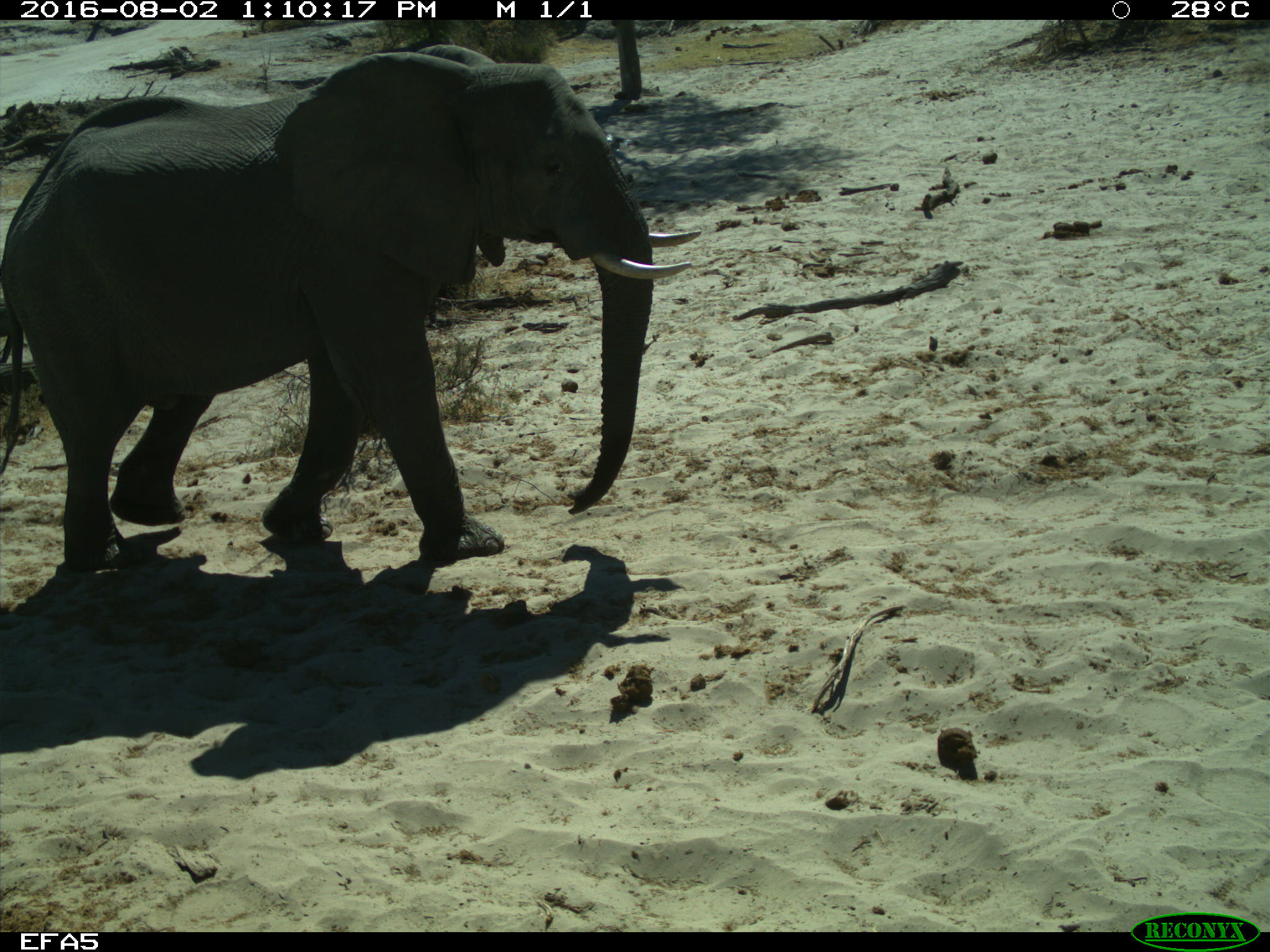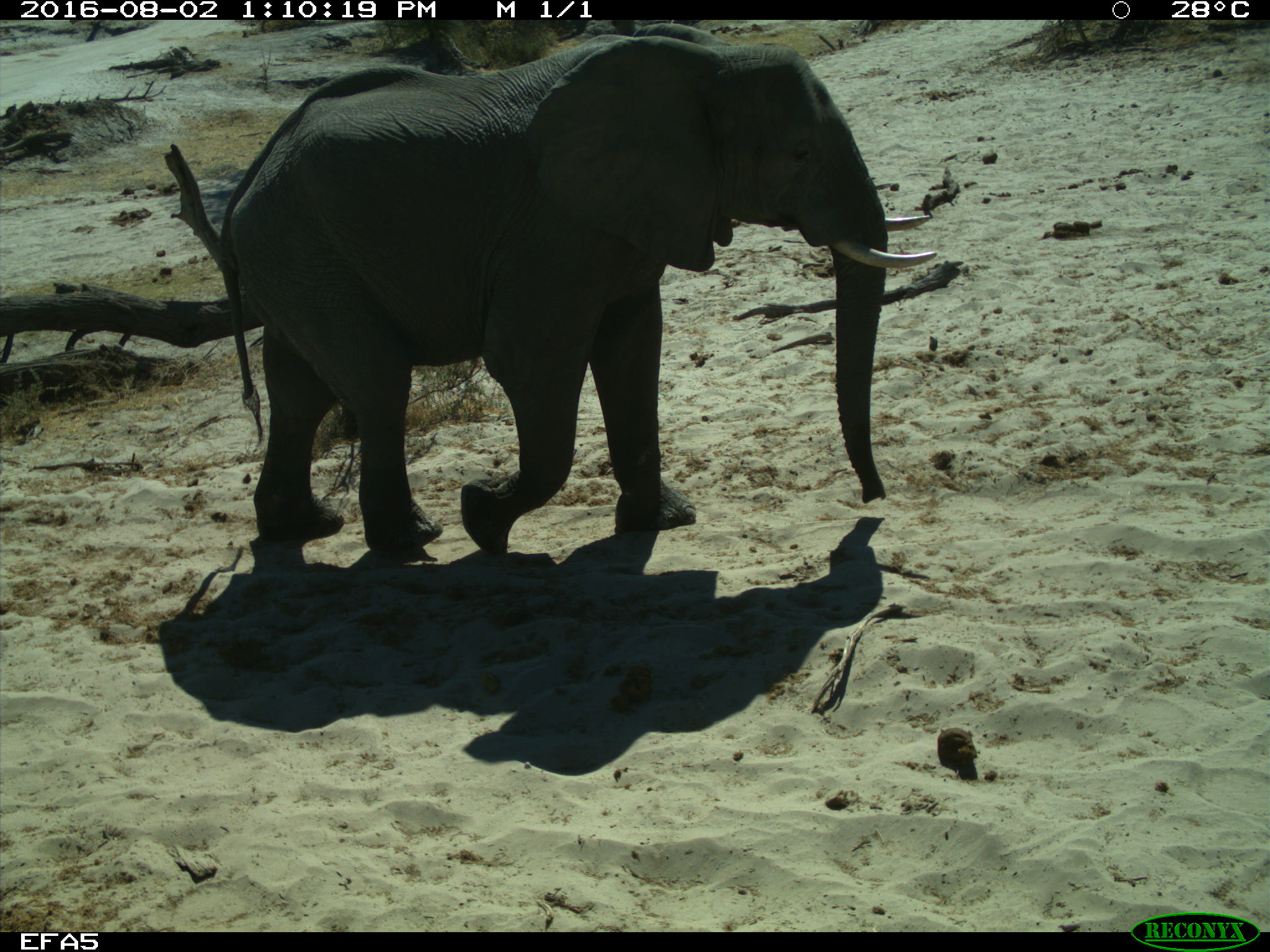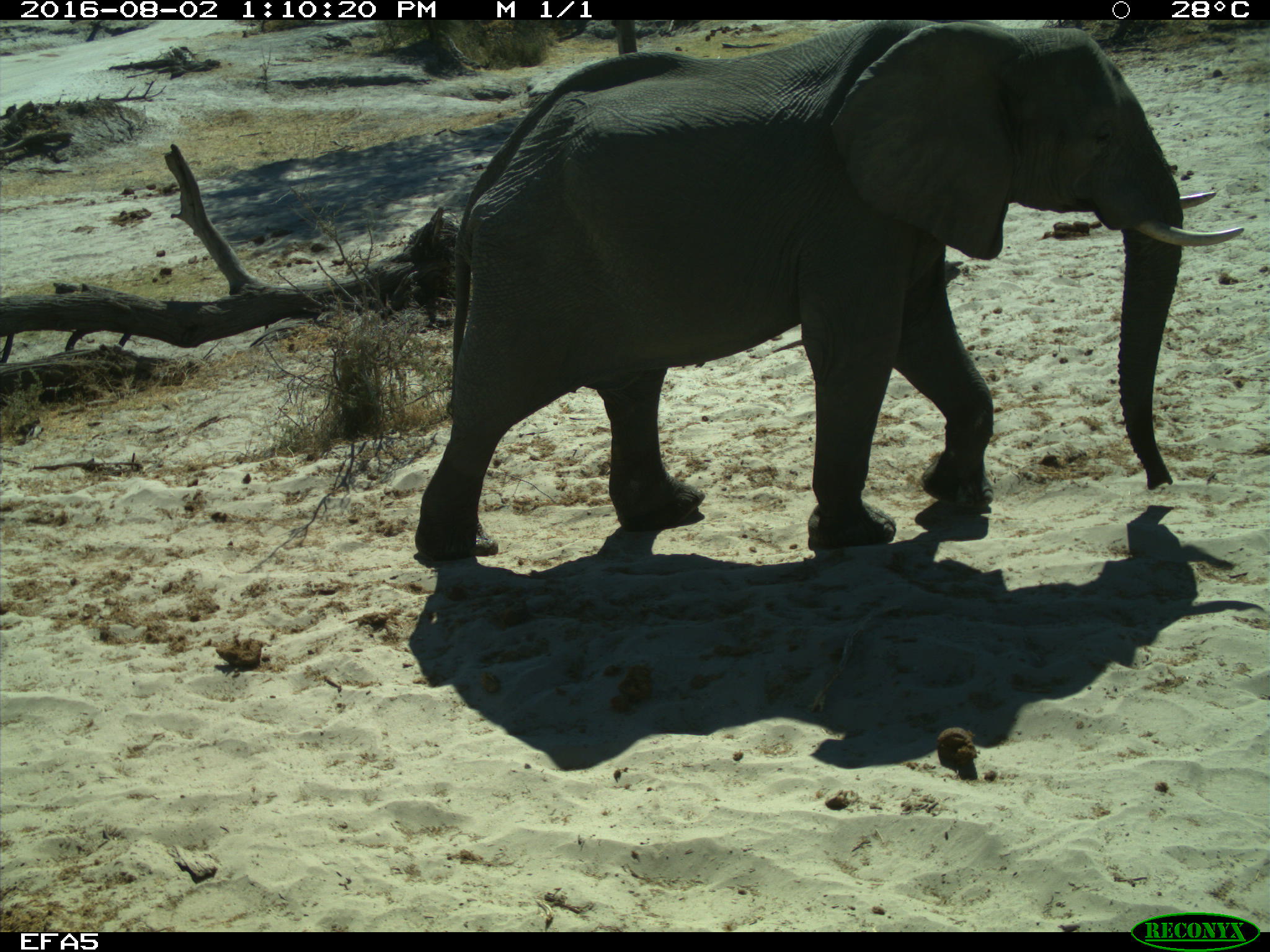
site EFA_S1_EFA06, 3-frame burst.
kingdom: Animalia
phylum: Chordata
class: Mammalia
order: Proboscidea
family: Elephantidae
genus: Loxodonta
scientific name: Loxodonta africana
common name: african bush elephant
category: elephant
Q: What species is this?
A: Elephant (african bush elephant) (Loxodonta africana).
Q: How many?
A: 1.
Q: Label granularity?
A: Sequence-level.